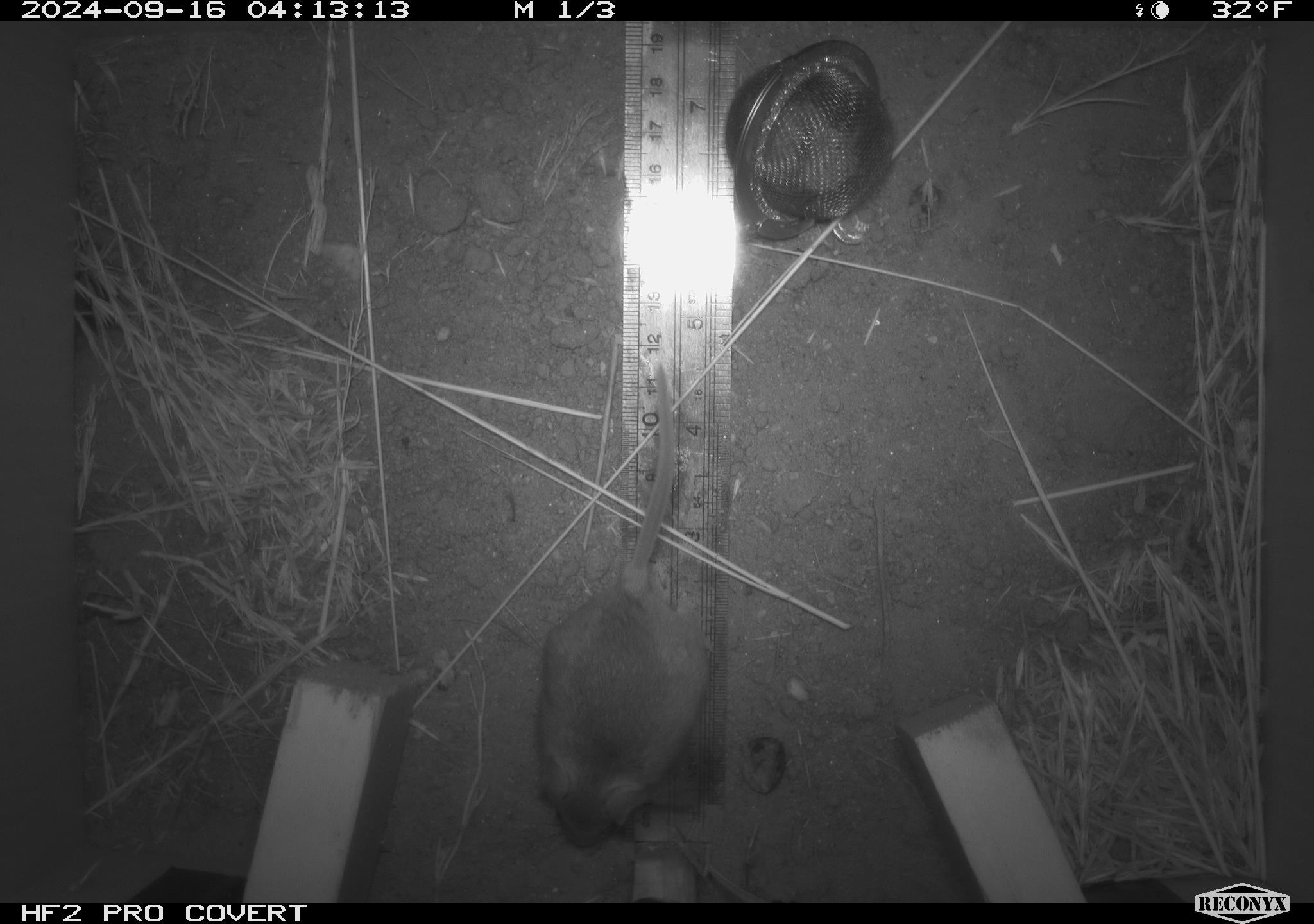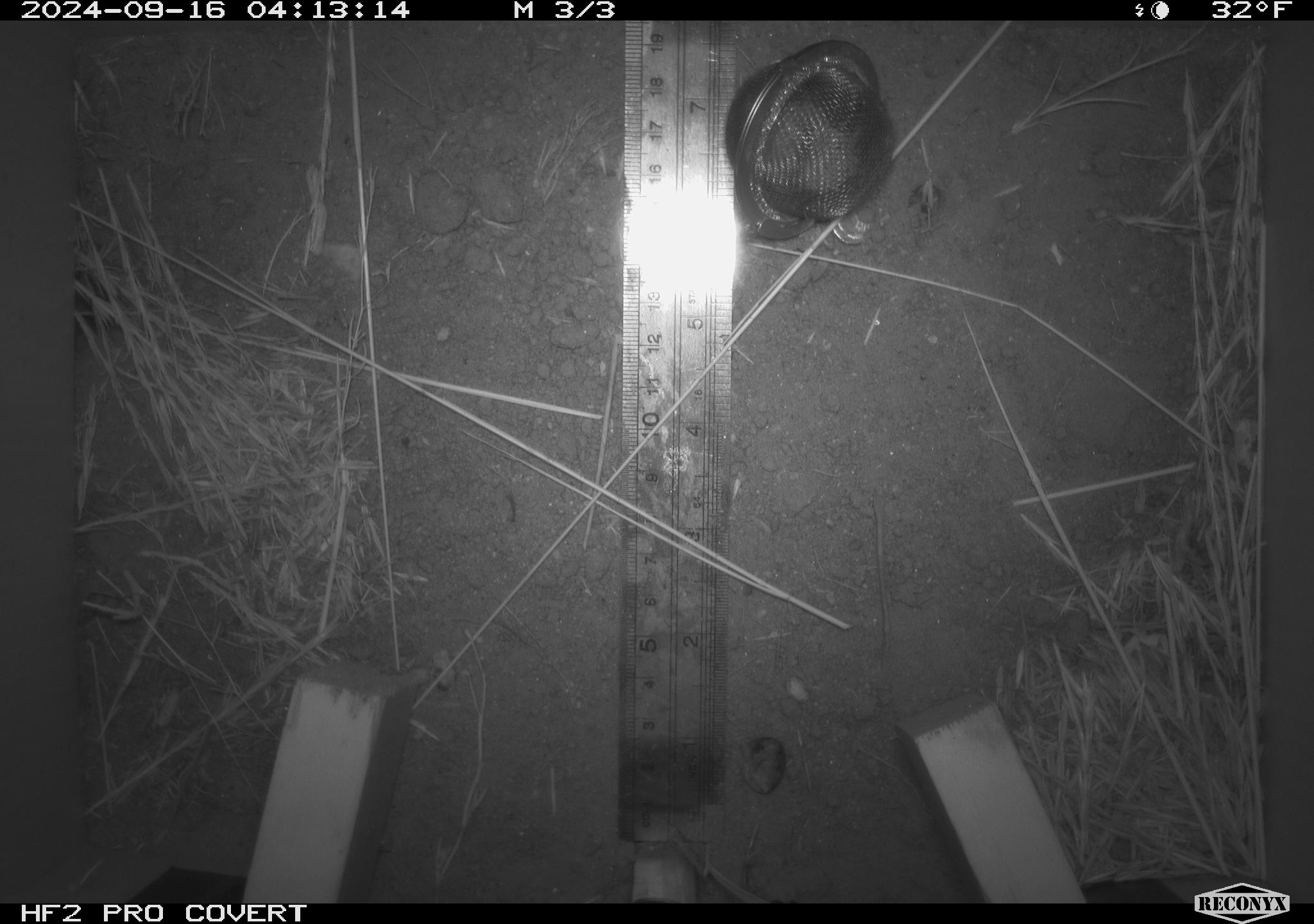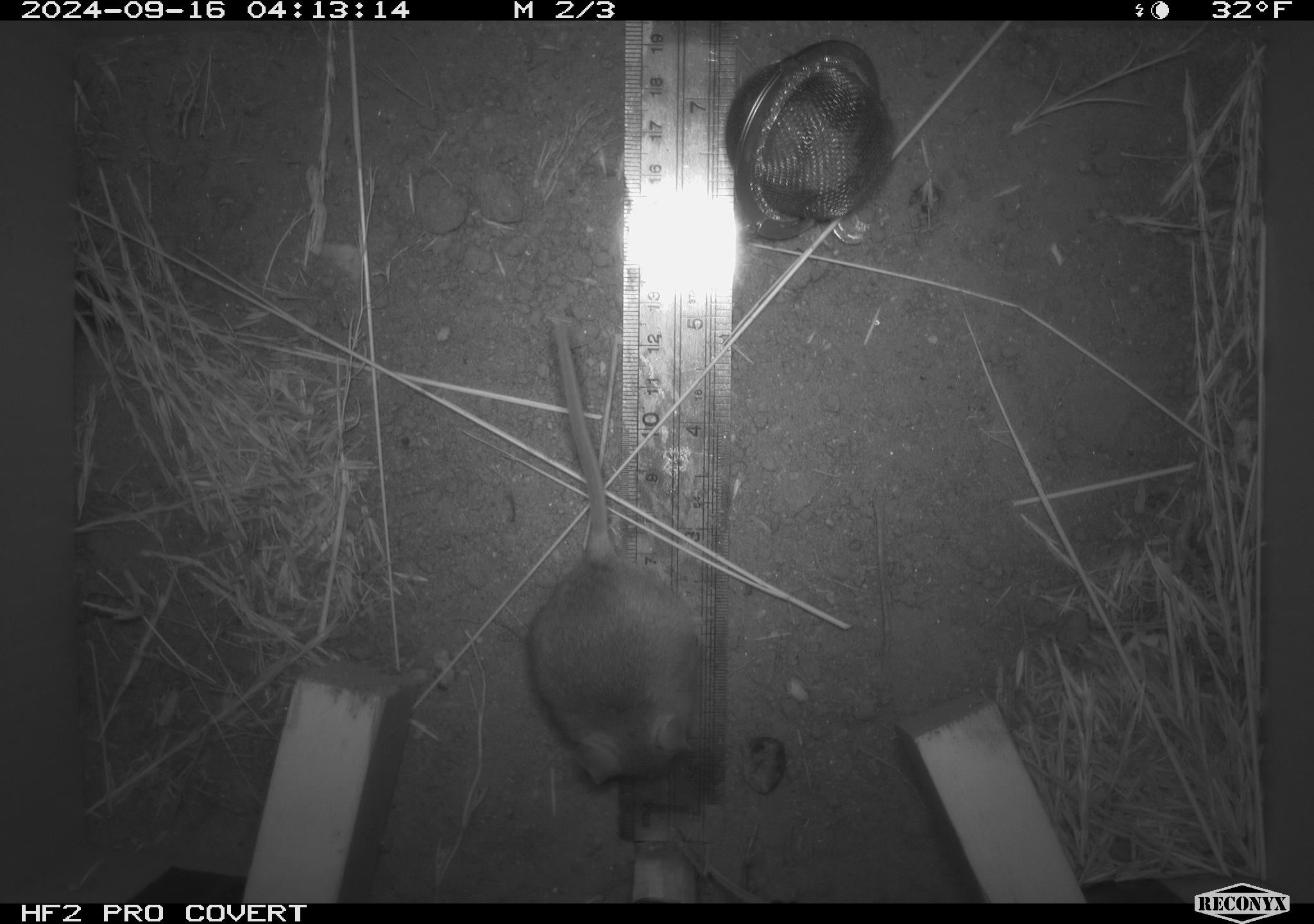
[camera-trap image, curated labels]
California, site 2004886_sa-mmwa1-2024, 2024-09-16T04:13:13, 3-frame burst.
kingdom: Animalia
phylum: Chordata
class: Mammalia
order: Rodentia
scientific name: Rodentia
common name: mouse species